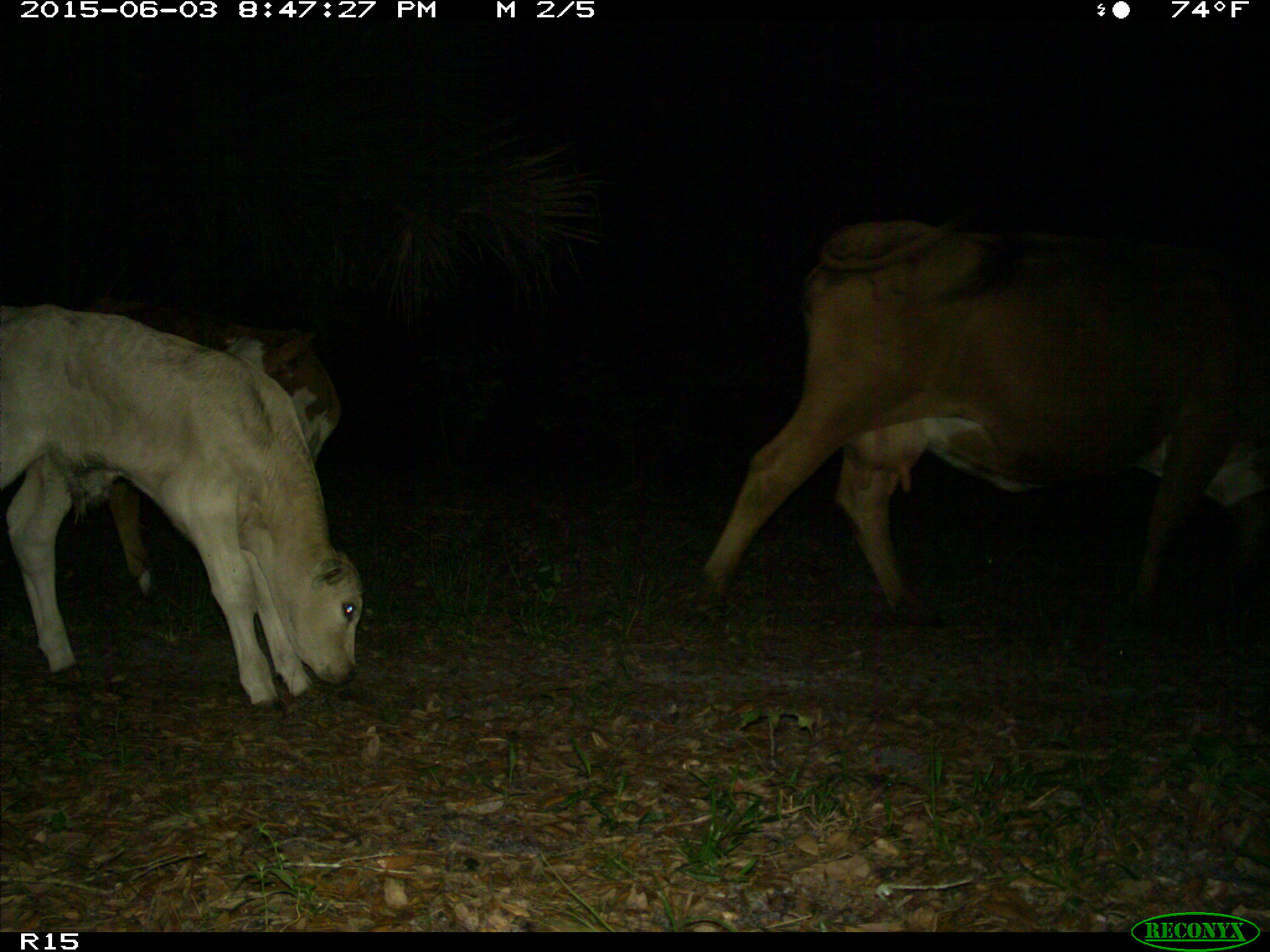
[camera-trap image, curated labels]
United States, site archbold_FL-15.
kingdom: Animalia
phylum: Chordata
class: Mammalia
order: Artiodactyla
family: Bovidae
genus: Bos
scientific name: Bos taurus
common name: domestic cow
Bos taurus (domestic cow).